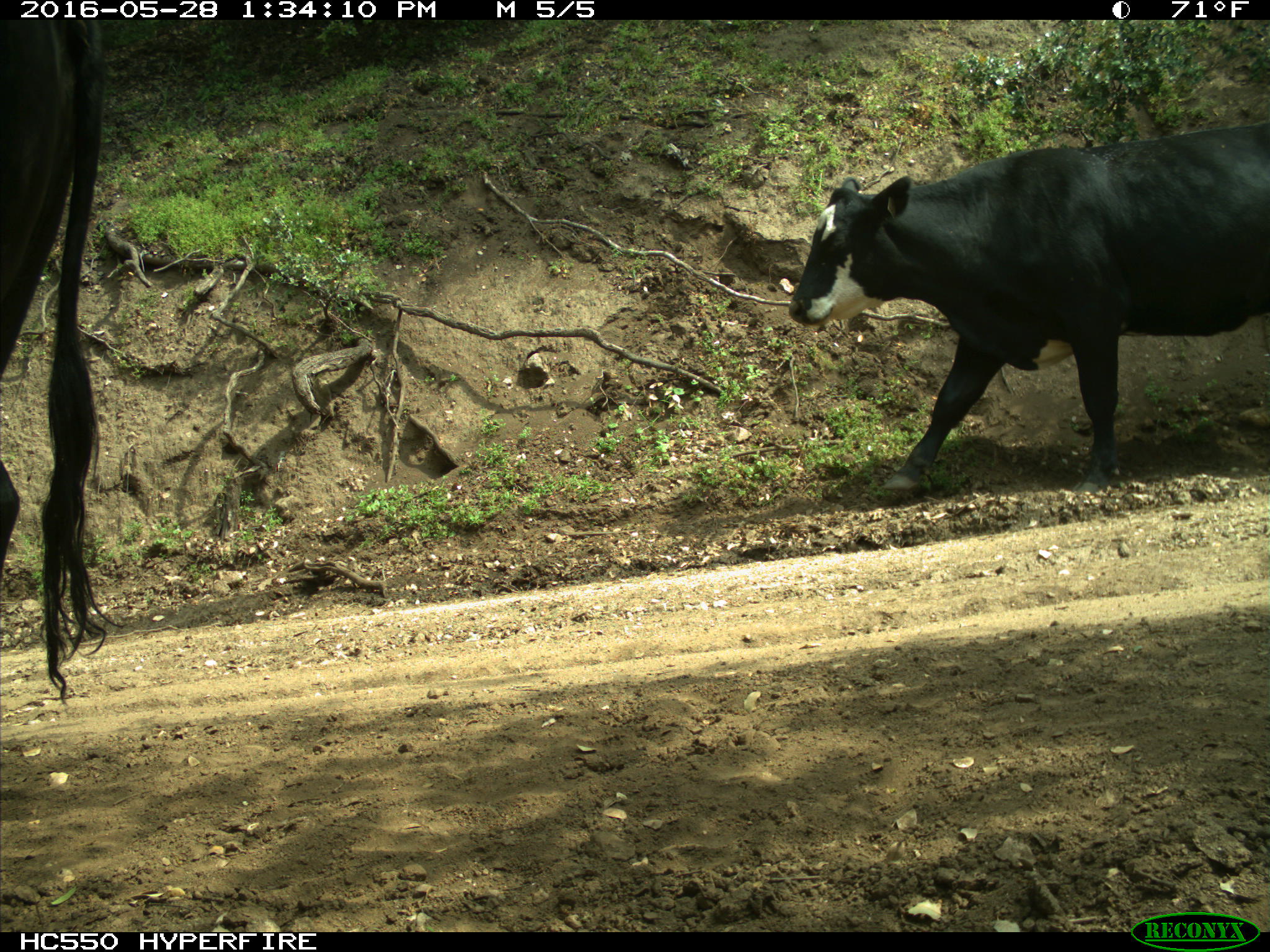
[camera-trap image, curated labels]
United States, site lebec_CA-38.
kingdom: Animalia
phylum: Chordata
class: Mammalia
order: Artiodactyla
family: Bovidae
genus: Bos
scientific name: Bos taurus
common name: domestic cow